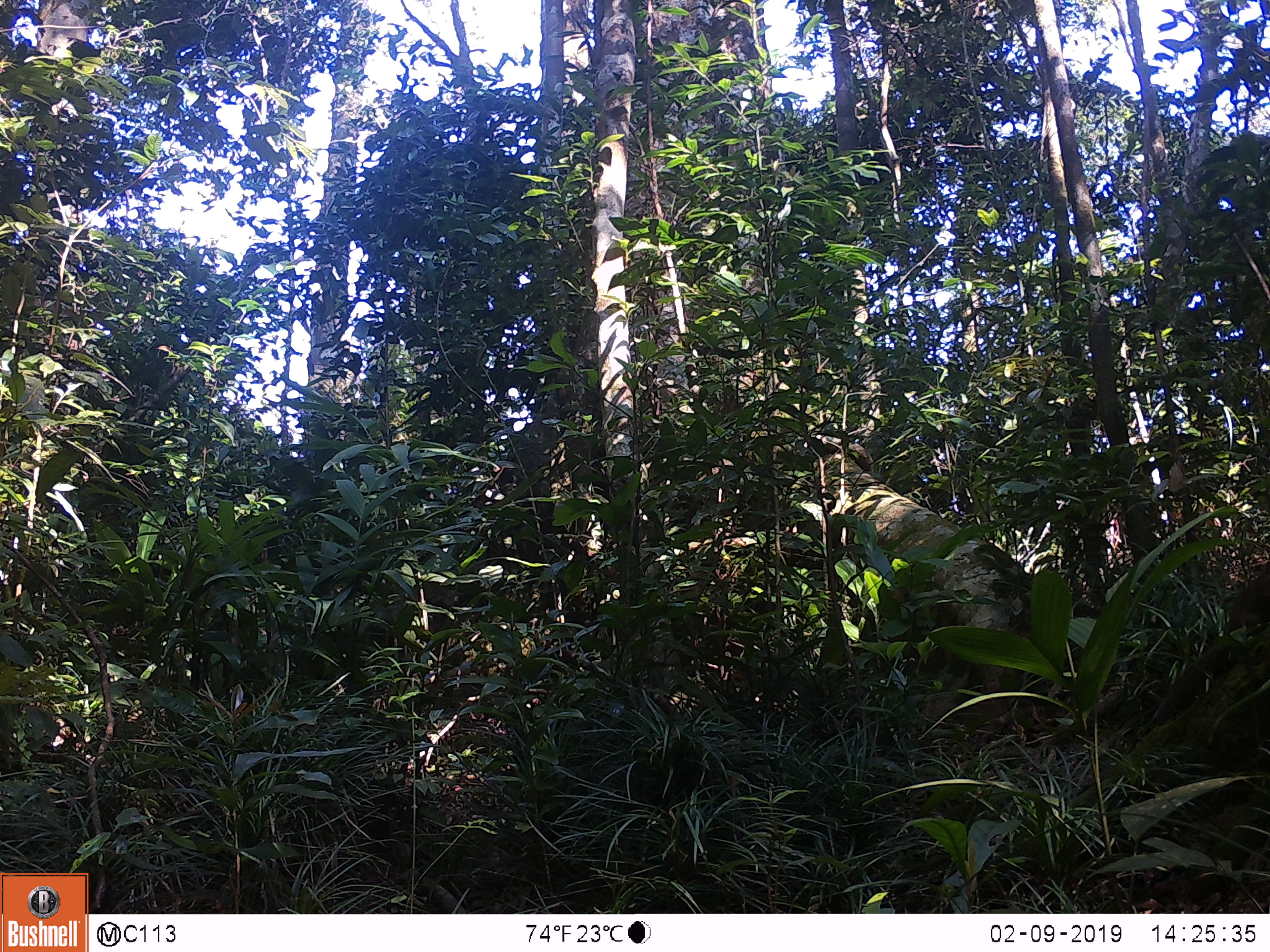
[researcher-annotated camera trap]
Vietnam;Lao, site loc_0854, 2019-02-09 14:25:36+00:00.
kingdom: Animalia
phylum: Chordata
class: Mammalia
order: Rodentia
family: Sciuridae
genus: Sciurus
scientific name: Sciurus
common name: squirrel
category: unidentified squirrel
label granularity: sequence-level